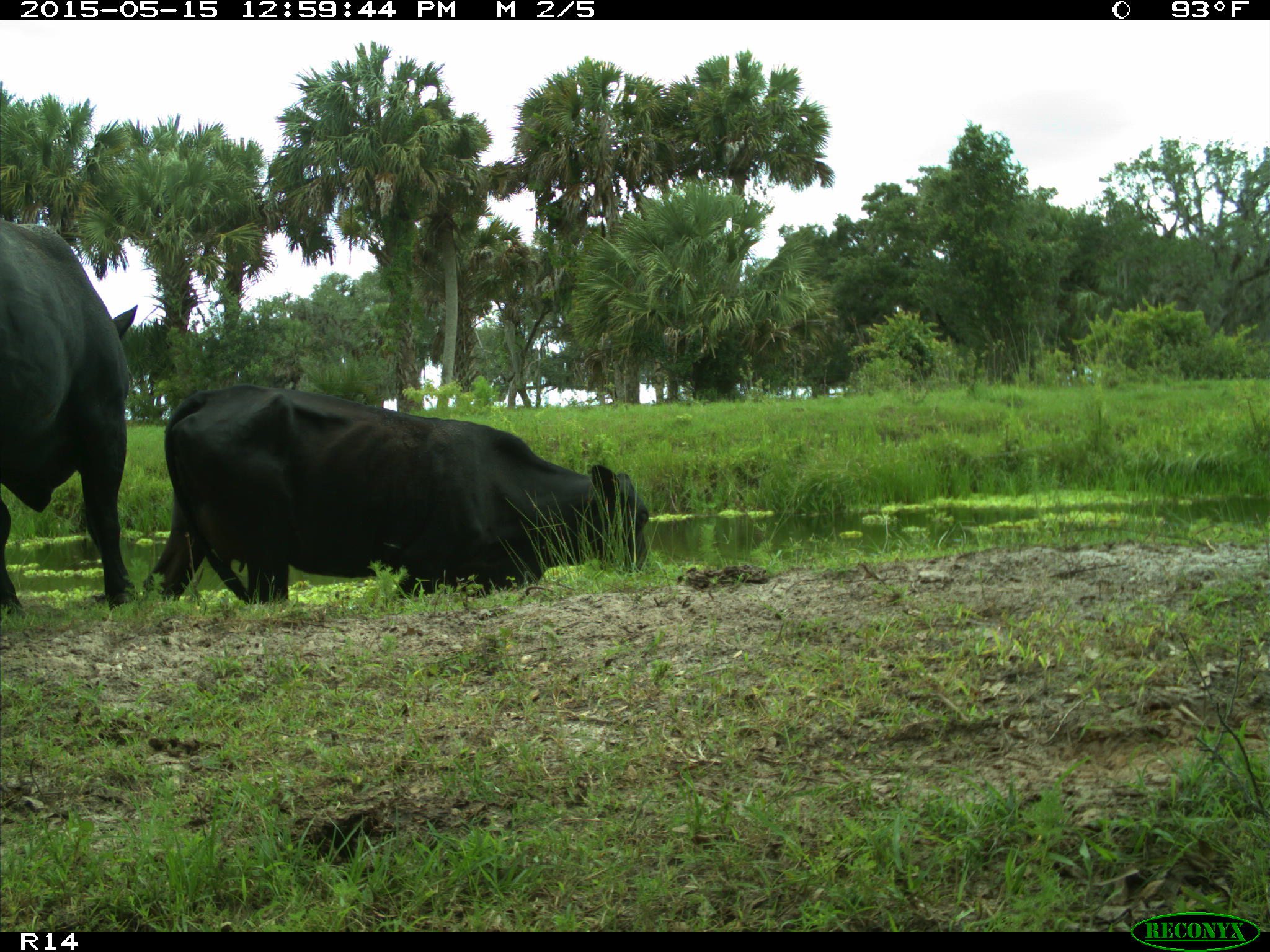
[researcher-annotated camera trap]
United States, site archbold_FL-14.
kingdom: Animalia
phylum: Chordata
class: Mammalia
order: Artiodactyla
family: Bovidae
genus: Bos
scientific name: Bos taurus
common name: domestic cow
Bos taurus (domestic cow).